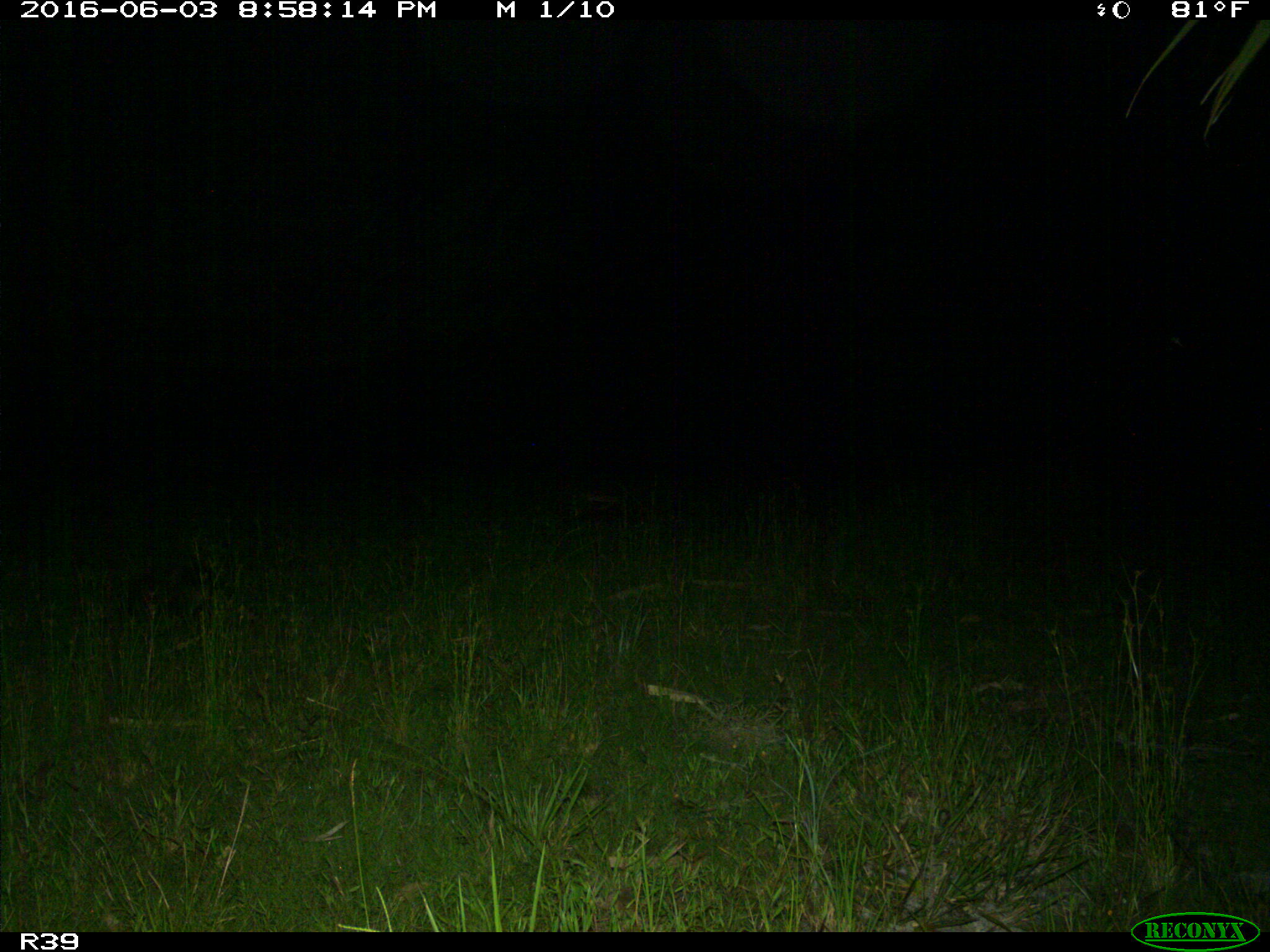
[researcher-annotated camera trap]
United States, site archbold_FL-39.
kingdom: Animalia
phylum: Chordata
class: Mammalia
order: Cingulata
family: Dasypodidae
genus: Dasypus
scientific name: Dasypus novemcinctus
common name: nine-banded armadillo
Dasypus novemcinctus (nine-banded armadillo).